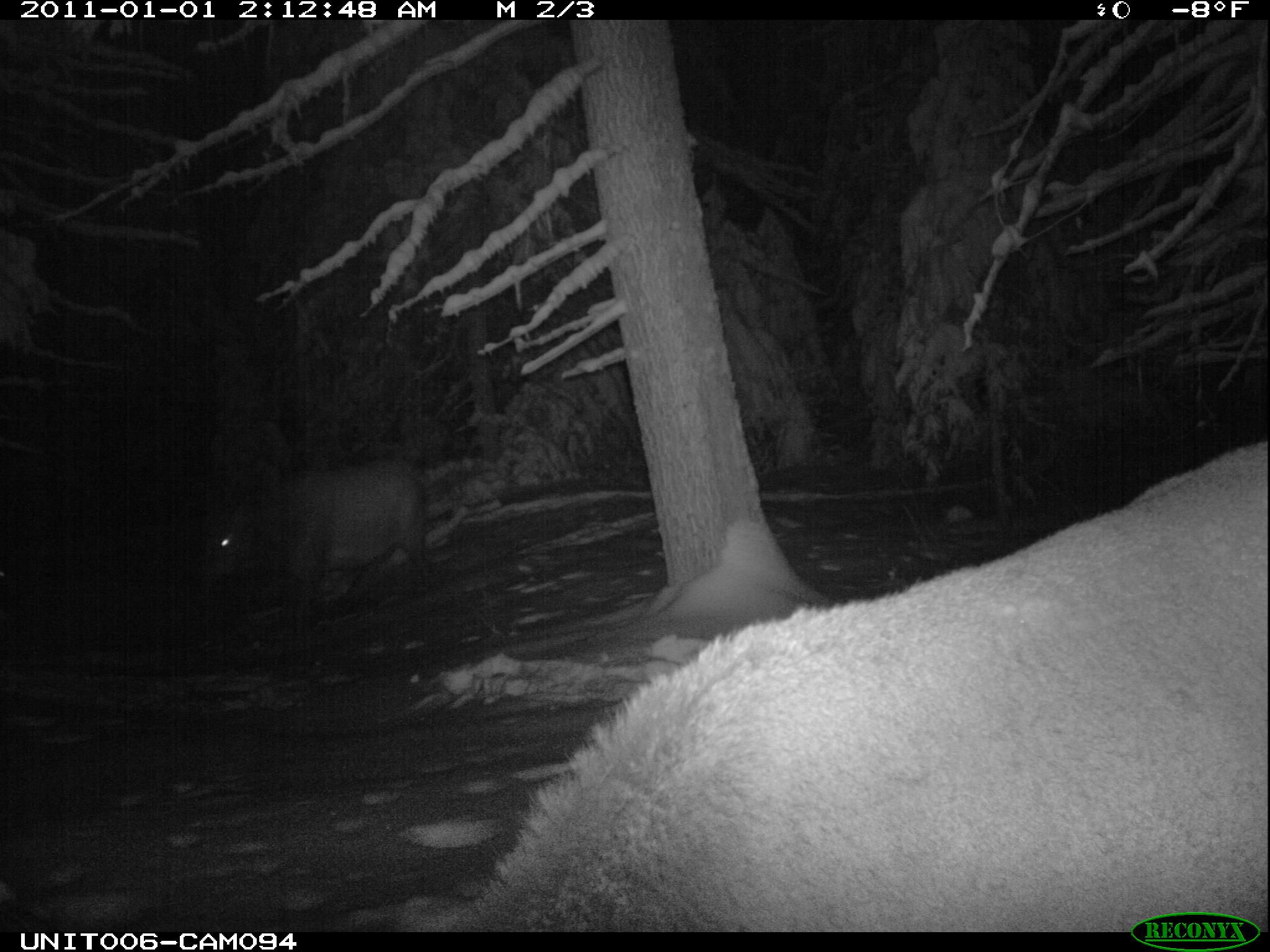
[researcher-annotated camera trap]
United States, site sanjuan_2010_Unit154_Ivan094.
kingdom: Animalia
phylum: Chordata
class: Mammalia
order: Artiodactyla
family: Cervidae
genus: Cervus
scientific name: Cervus elaphus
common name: red deer